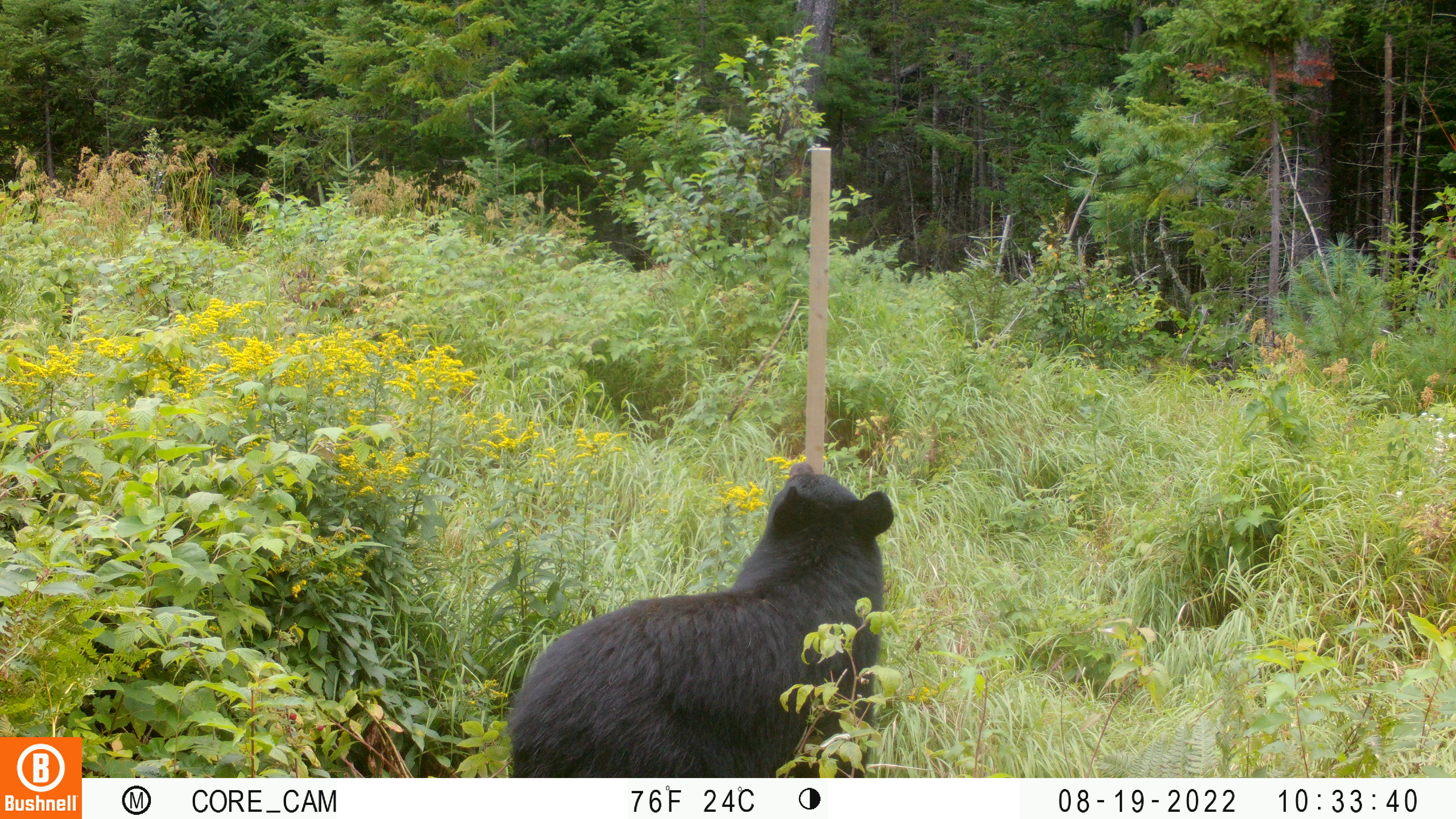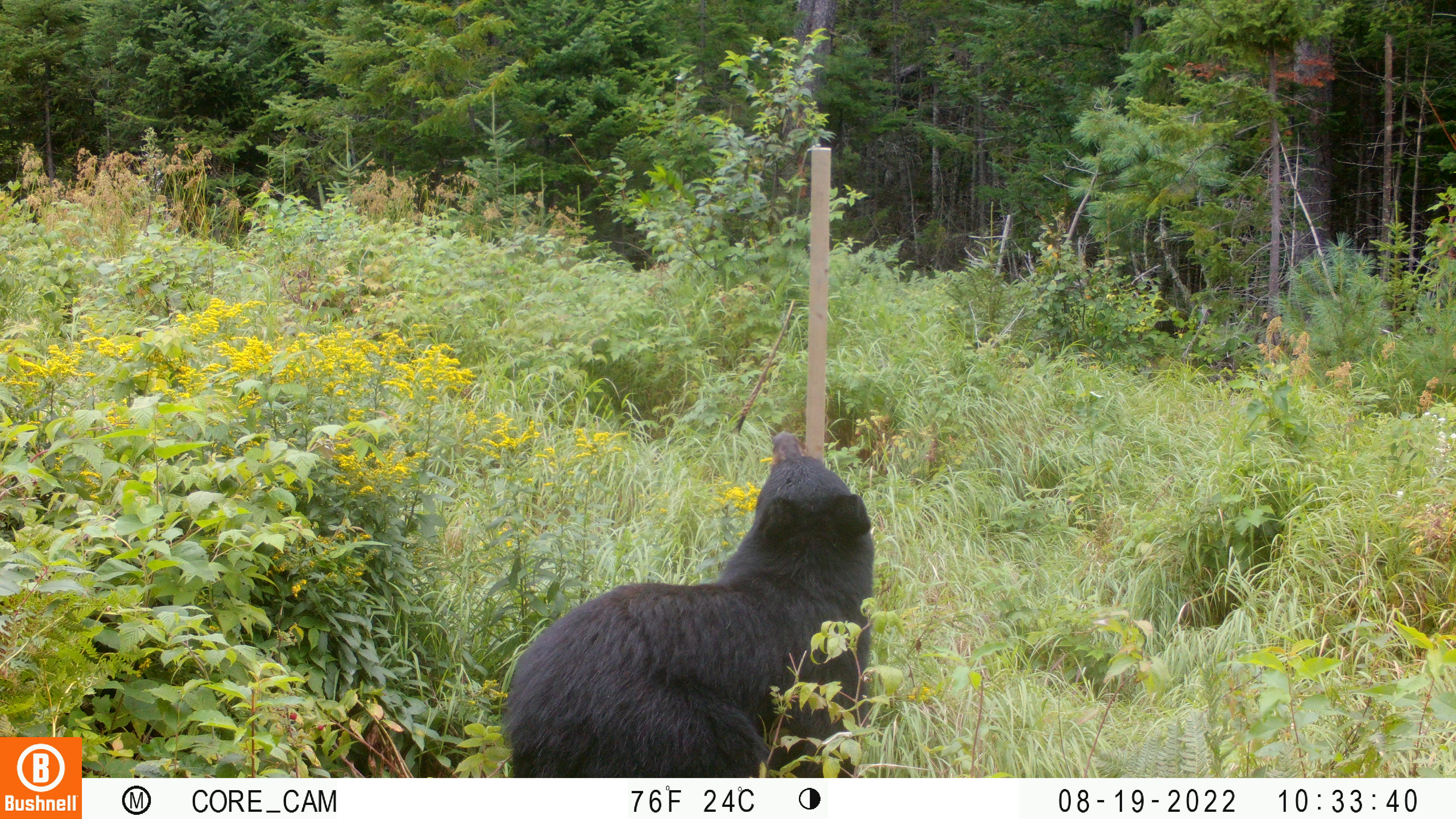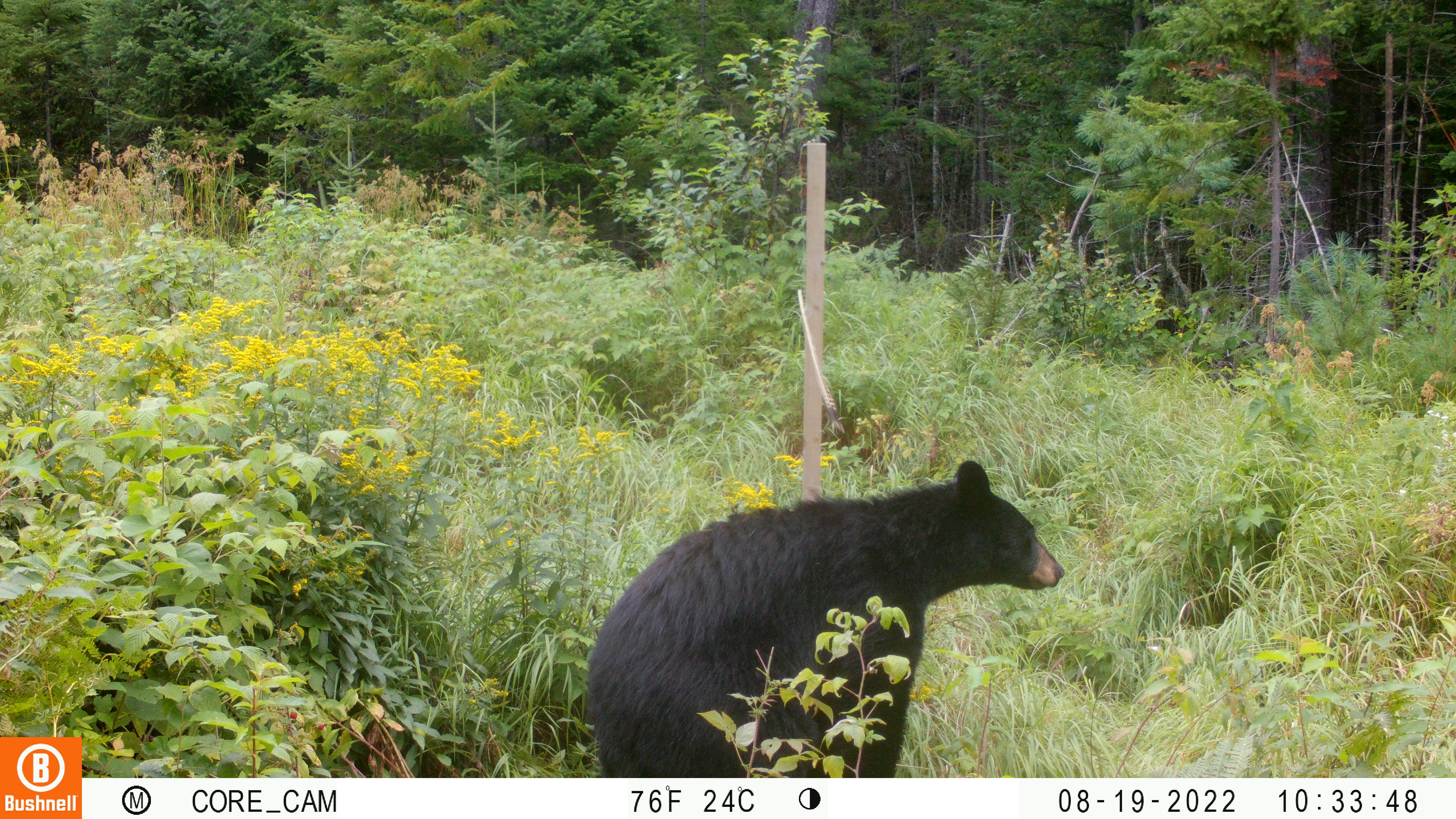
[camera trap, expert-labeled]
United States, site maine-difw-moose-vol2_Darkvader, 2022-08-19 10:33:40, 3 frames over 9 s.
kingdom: Animalia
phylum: Chordata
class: Mammalia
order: Carnivora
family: Ursidae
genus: Ursus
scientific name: Ursus americanus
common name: black bear